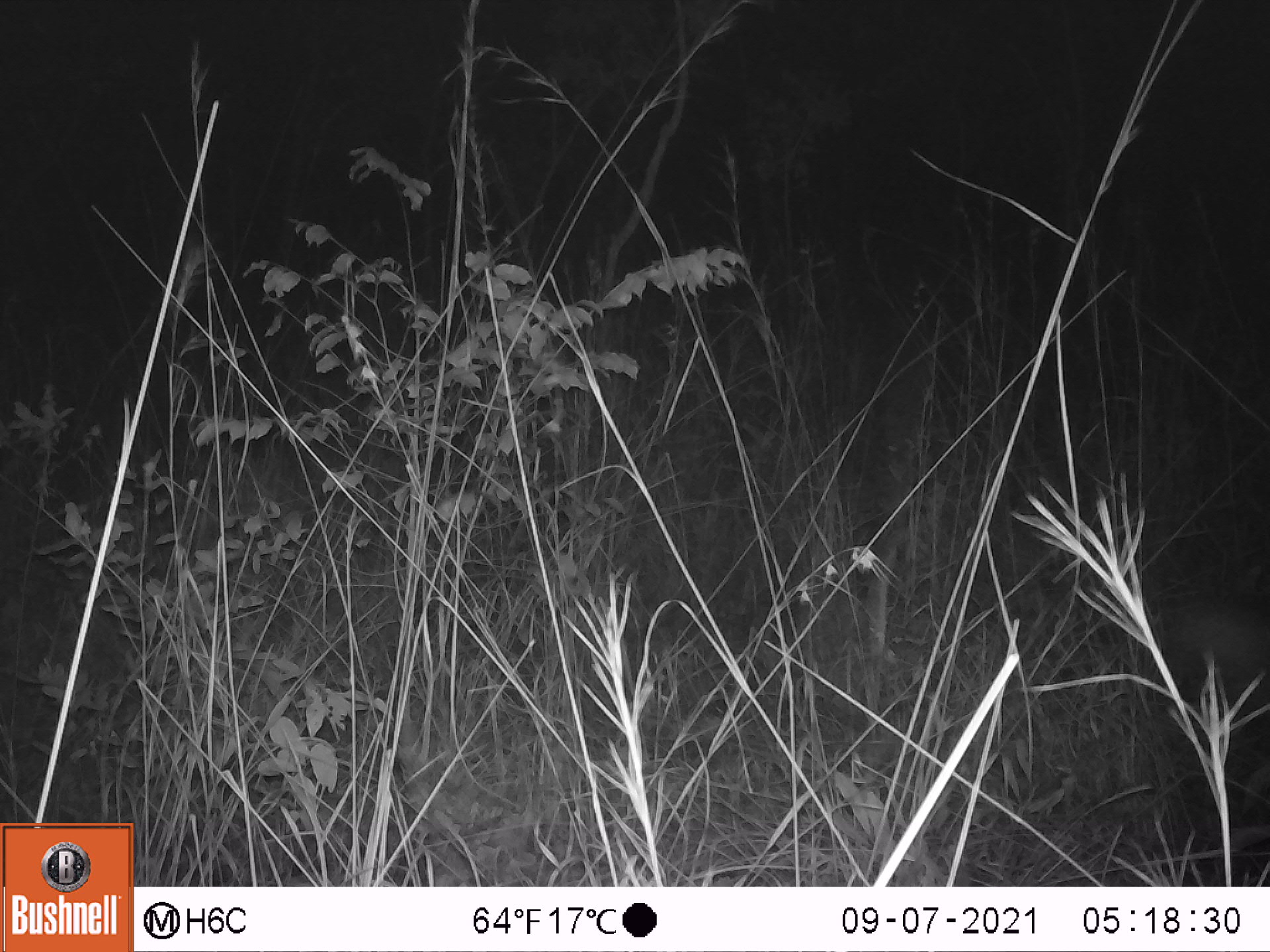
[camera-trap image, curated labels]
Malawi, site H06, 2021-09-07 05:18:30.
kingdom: Animalia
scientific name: Animalia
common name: other animal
Other animal (Animalia), count 1.